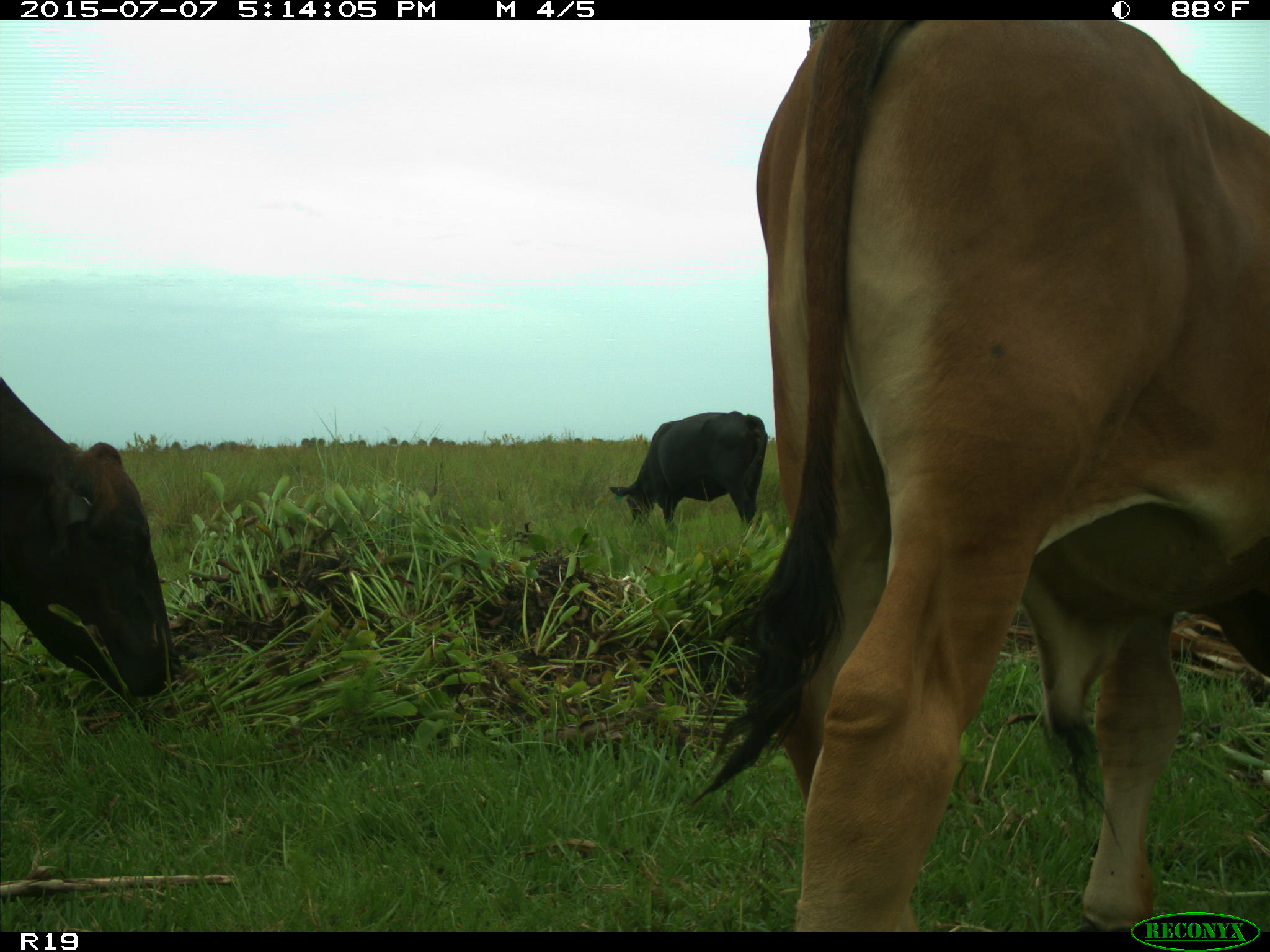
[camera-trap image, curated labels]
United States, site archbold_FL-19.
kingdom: Animalia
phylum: Chordata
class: Mammalia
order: Artiodactyla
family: Bovidae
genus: Bos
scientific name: Bos taurus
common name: domestic cow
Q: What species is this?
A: Bos taurus (domestic cow).